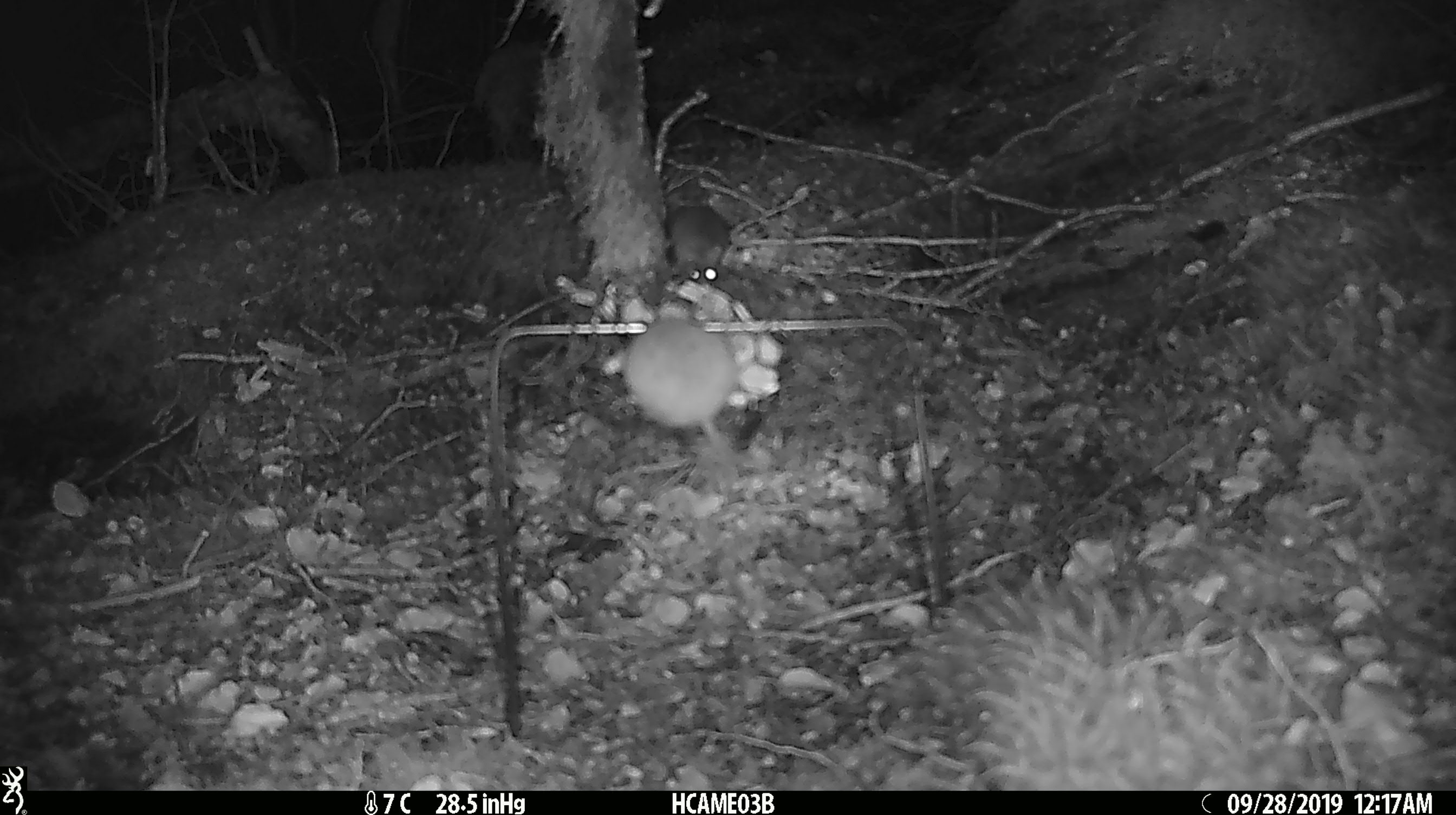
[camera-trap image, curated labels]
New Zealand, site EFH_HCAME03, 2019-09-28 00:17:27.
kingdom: Animalia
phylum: Chordata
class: Mammalia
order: Rodentia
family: Muridae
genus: Mus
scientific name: Mus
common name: mouse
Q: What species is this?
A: Mouse (Mus).